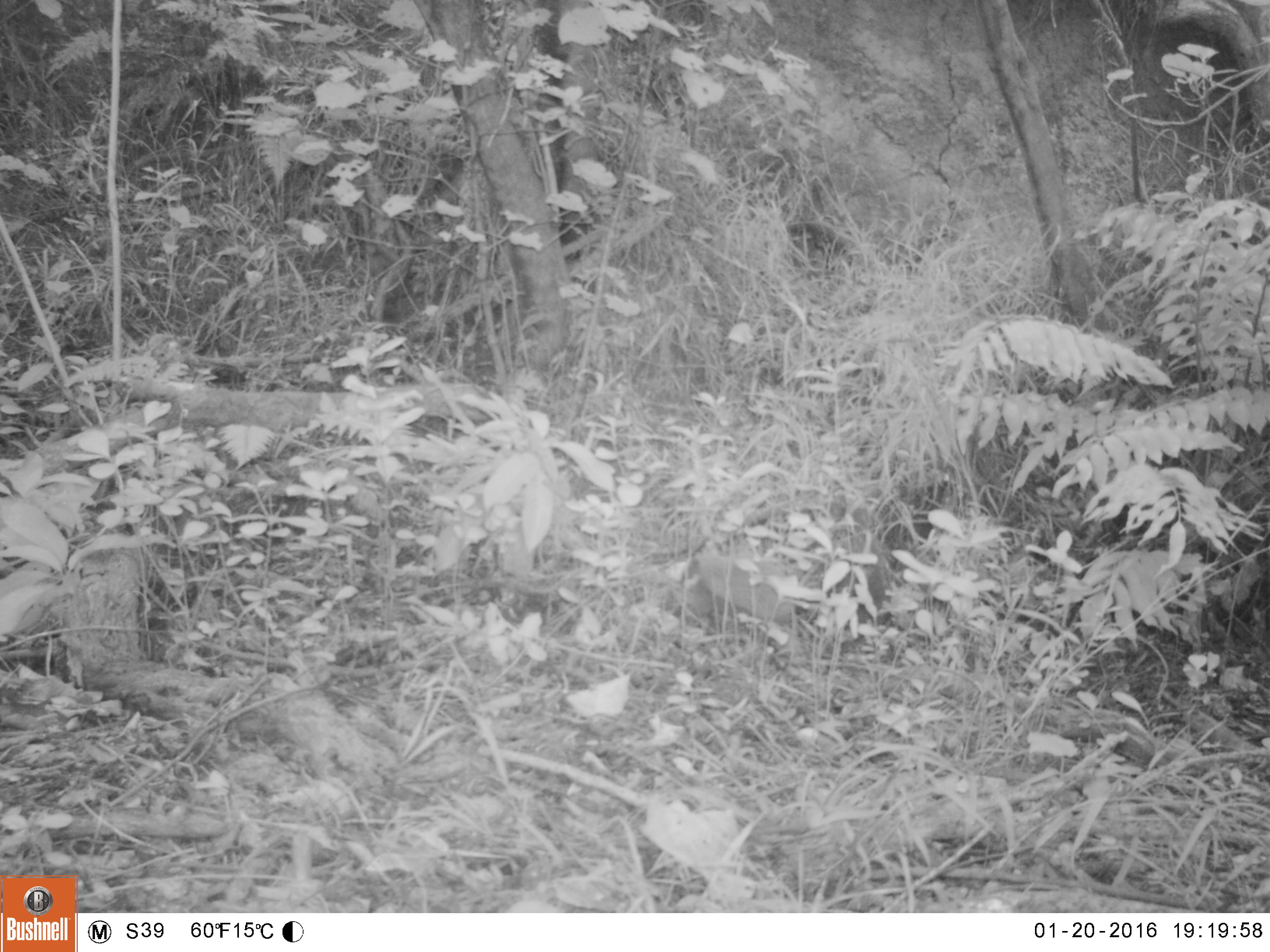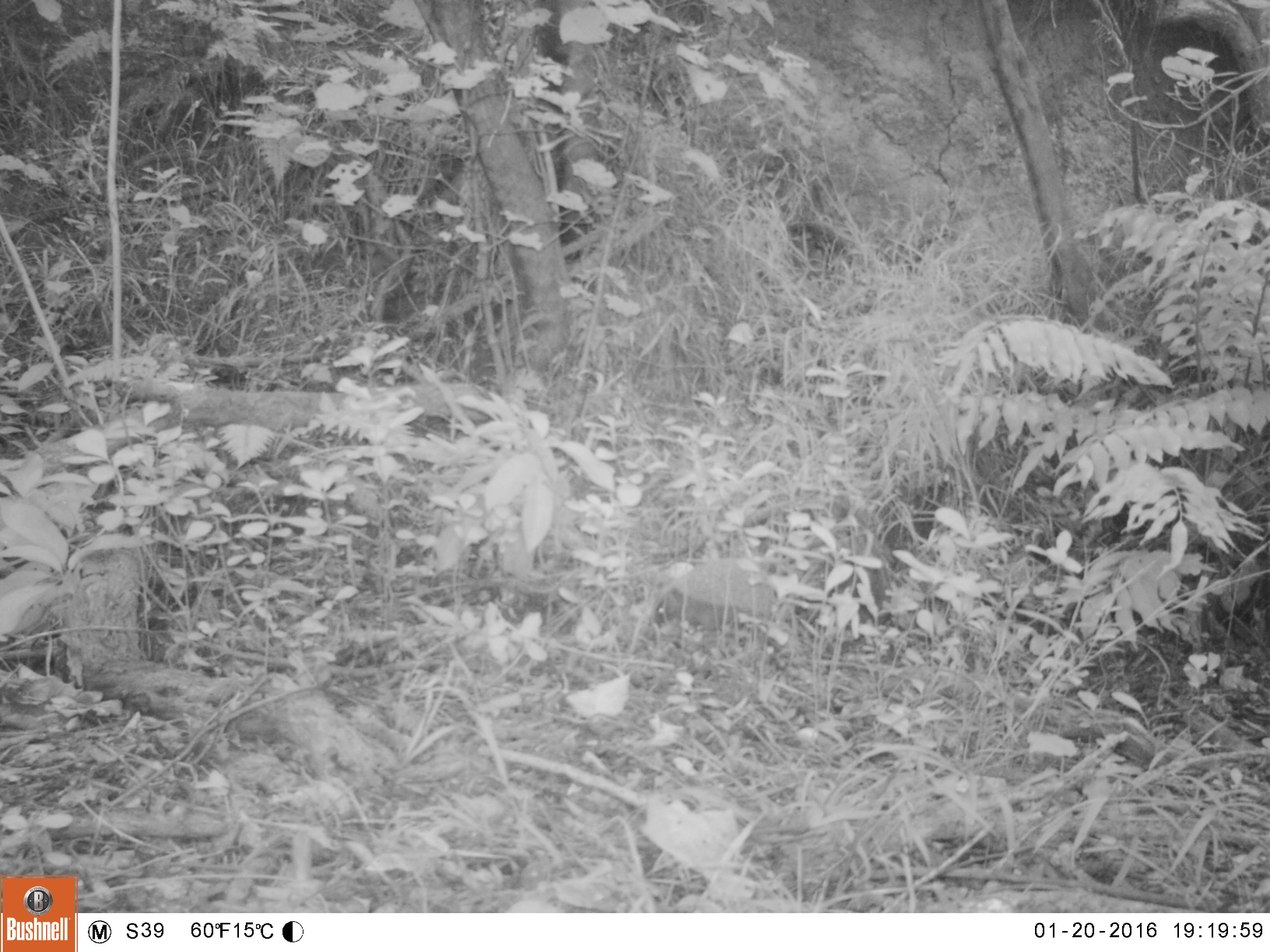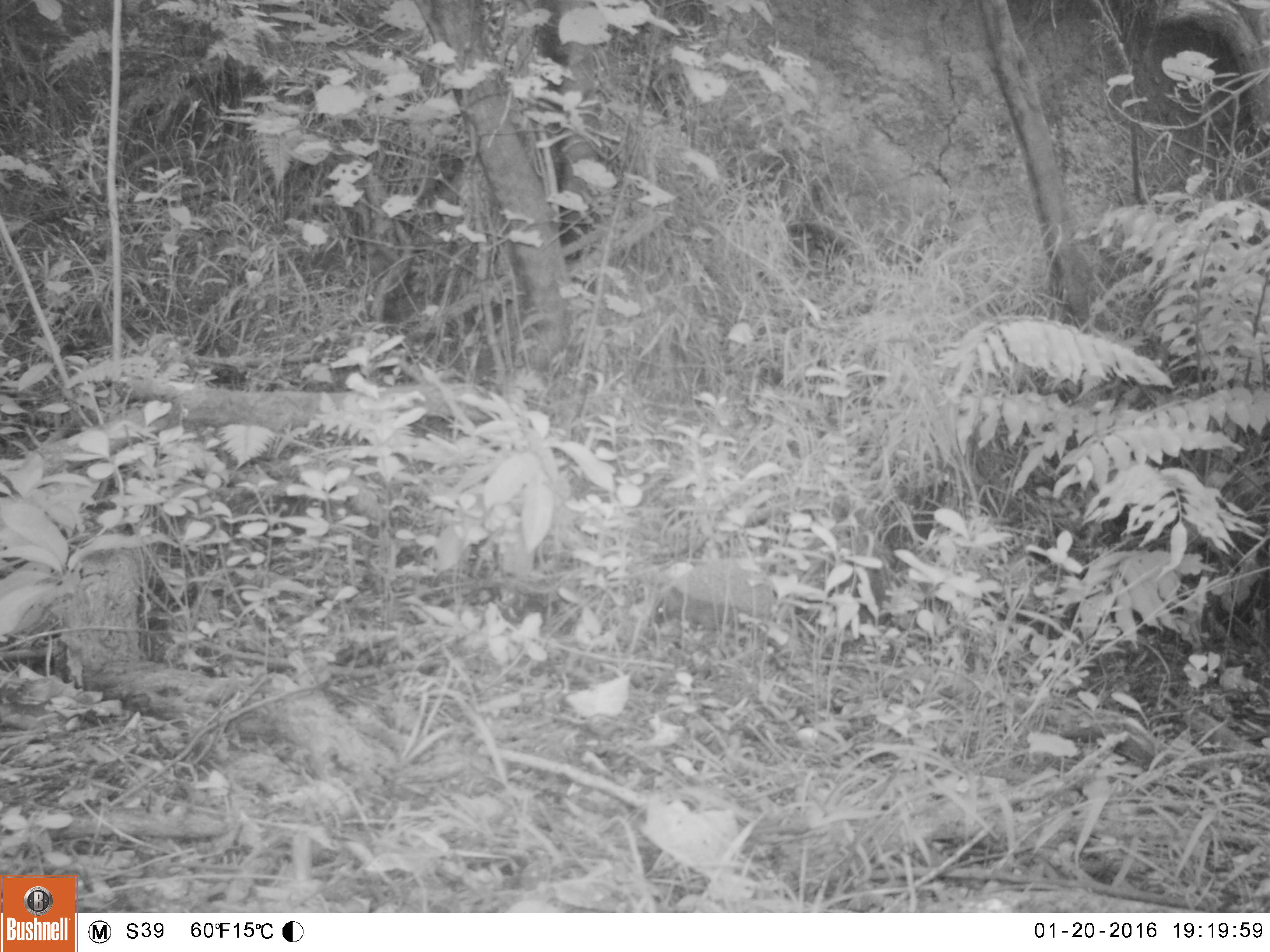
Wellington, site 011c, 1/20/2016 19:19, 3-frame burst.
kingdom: Animalia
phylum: Chordata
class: Mammalia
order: Eulipotyphla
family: Erinaceidae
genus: Erinaceus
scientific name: Erinaceus europaeus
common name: hedgehog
Hedgehog (Erinaceus europaeus).